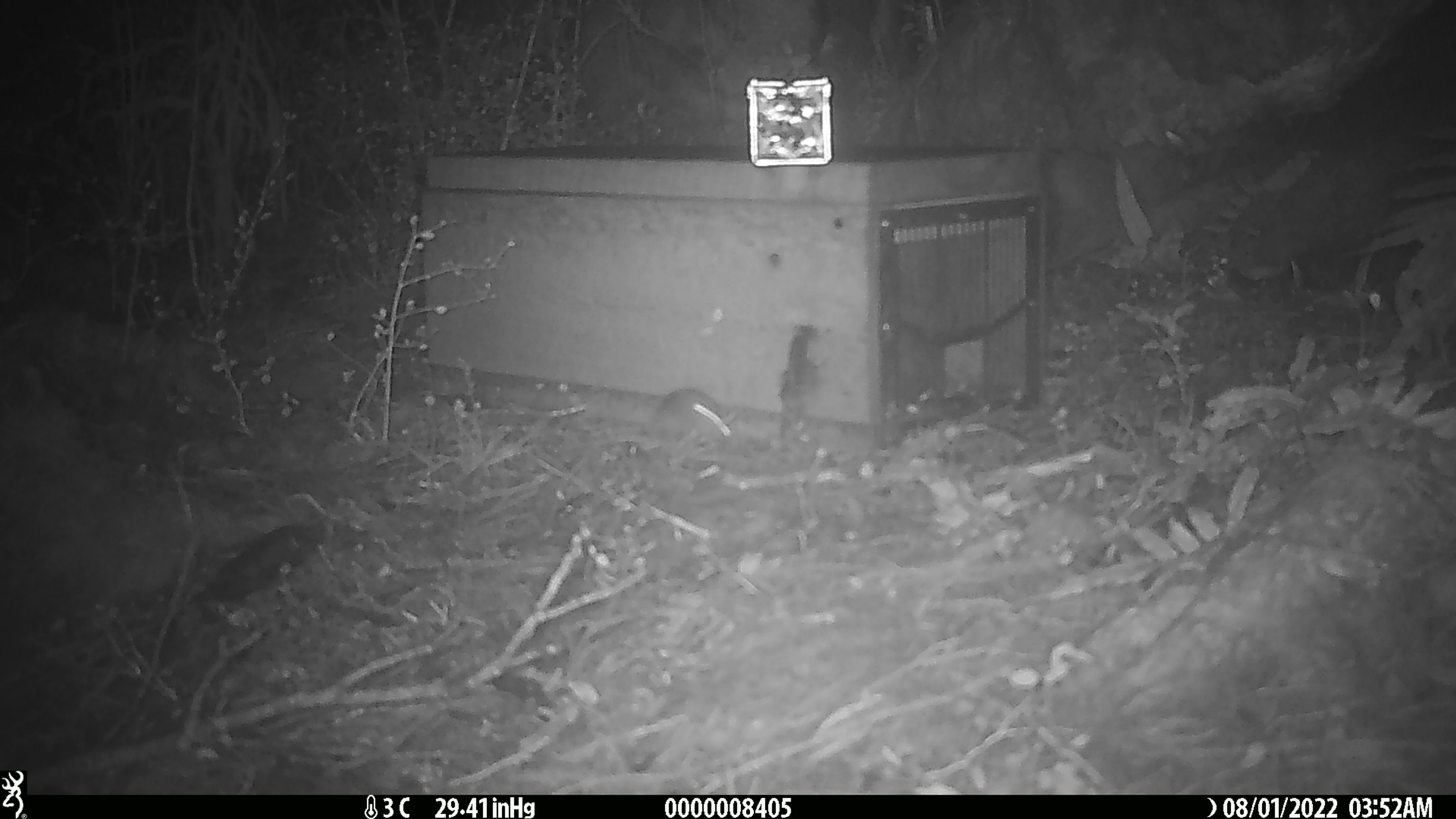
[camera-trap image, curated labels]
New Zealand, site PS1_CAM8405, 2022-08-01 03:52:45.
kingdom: Animalia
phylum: Chordata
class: Mammalia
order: Rodentia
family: Muridae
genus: Mus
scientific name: Mus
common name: mouse